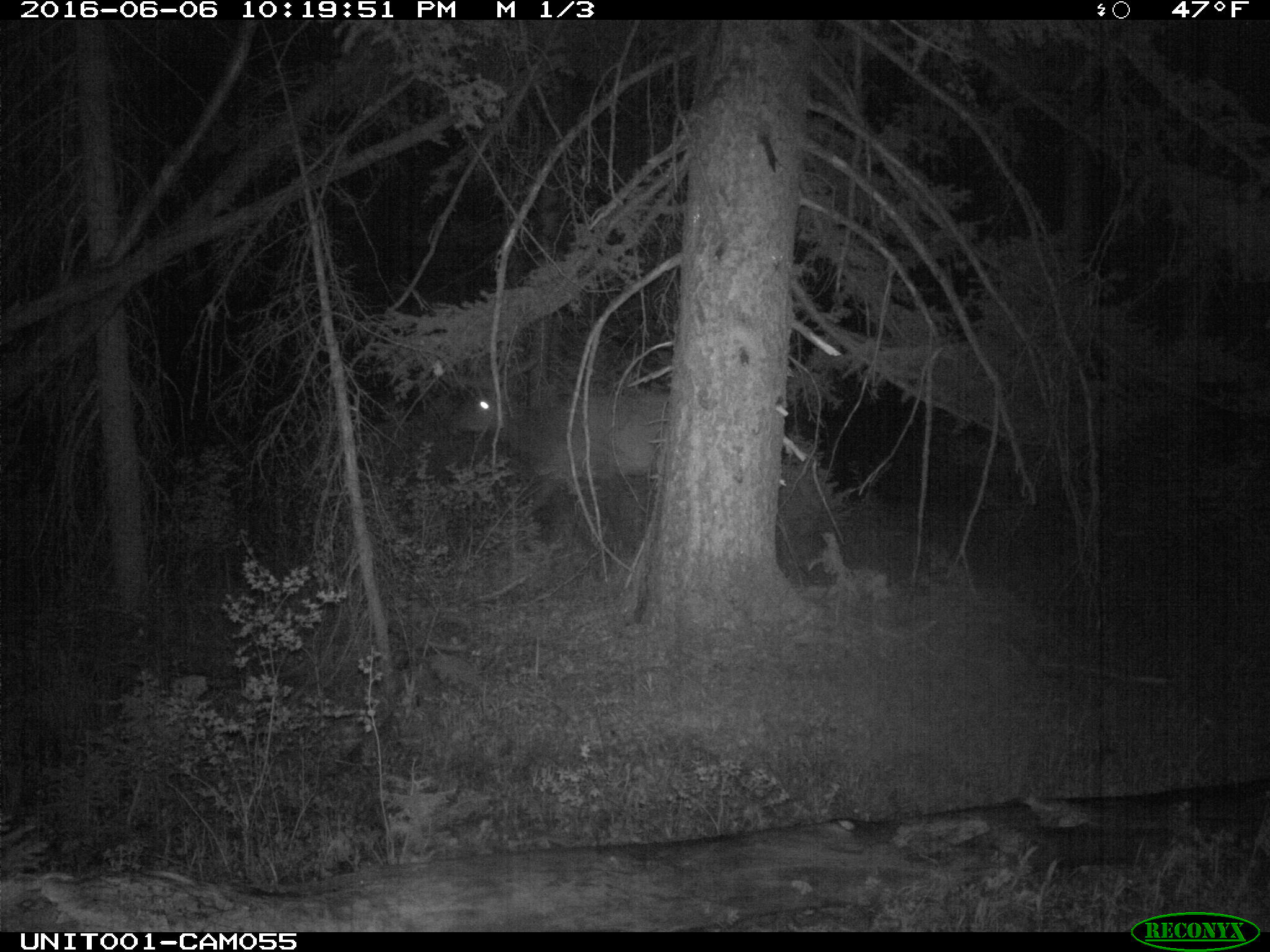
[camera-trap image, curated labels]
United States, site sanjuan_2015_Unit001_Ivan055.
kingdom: Animalia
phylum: Chordata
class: Mammalia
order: Artiodactyla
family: Cervidae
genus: Cervus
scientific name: Cervus elaphus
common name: red deer